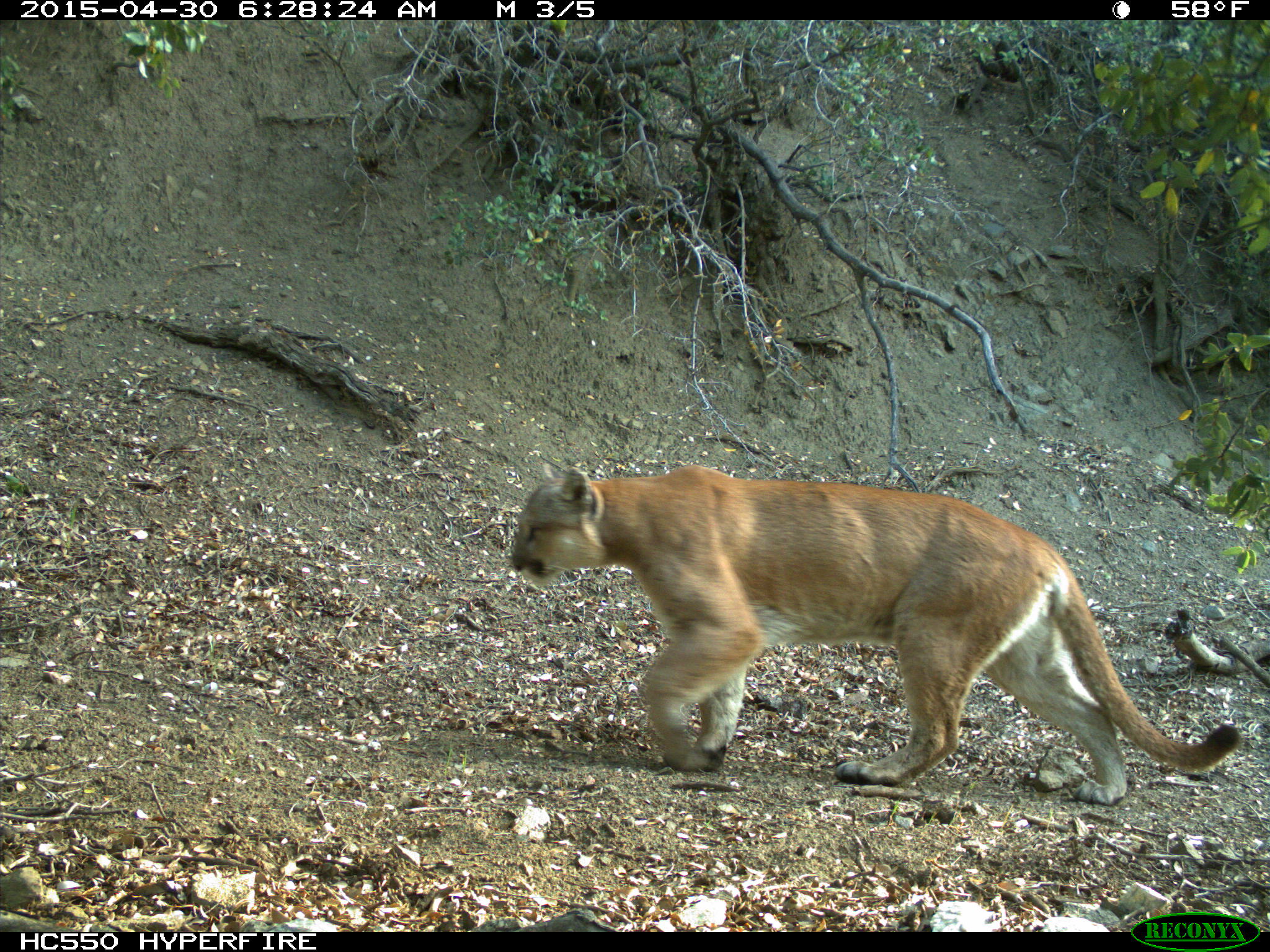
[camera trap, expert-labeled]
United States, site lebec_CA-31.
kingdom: Animalia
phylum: Chordata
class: Mammalia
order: Carnivora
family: Felidae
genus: Puma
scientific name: Puma concolor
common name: mountain lion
Puma concolor (mountain lion).